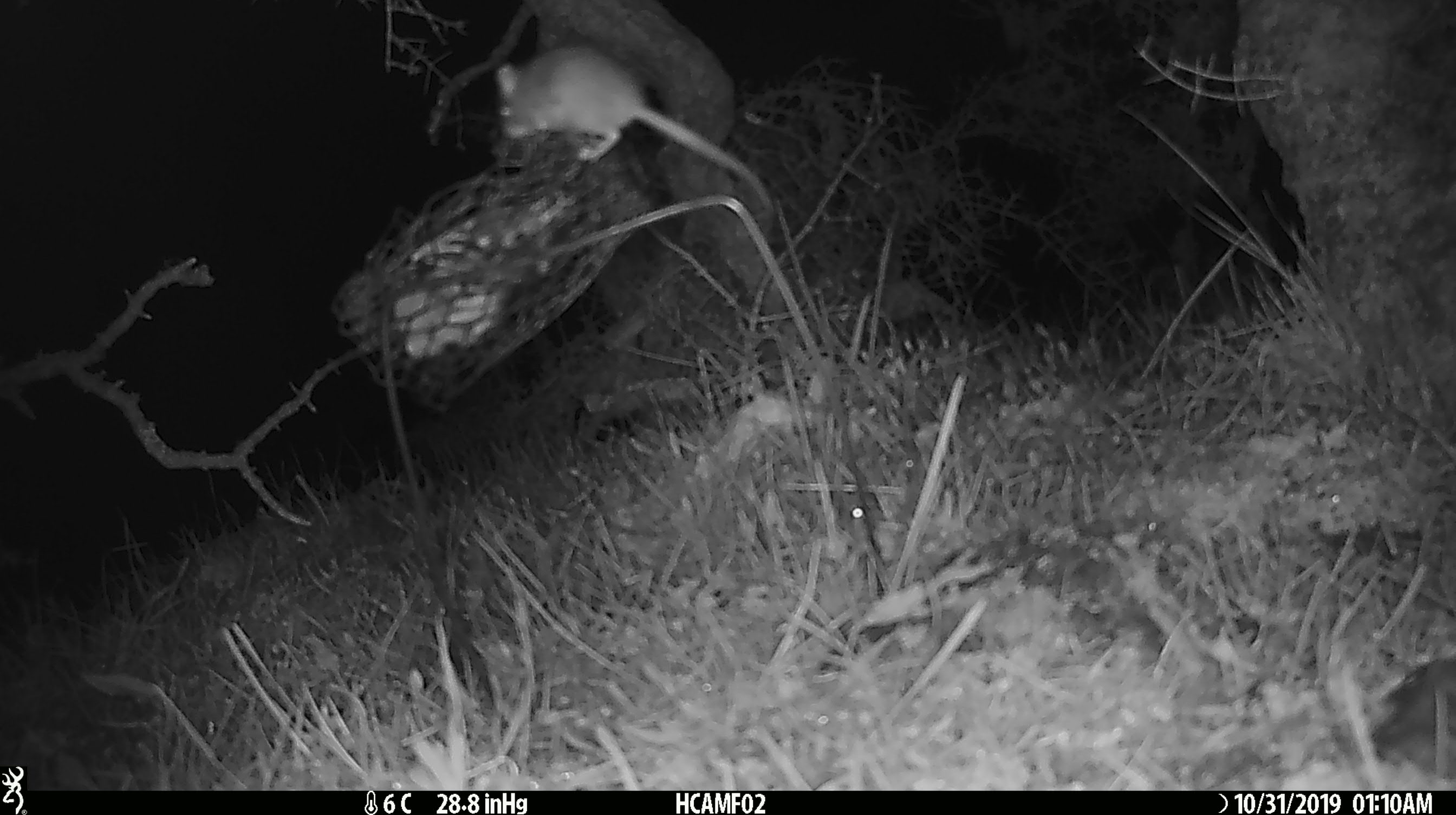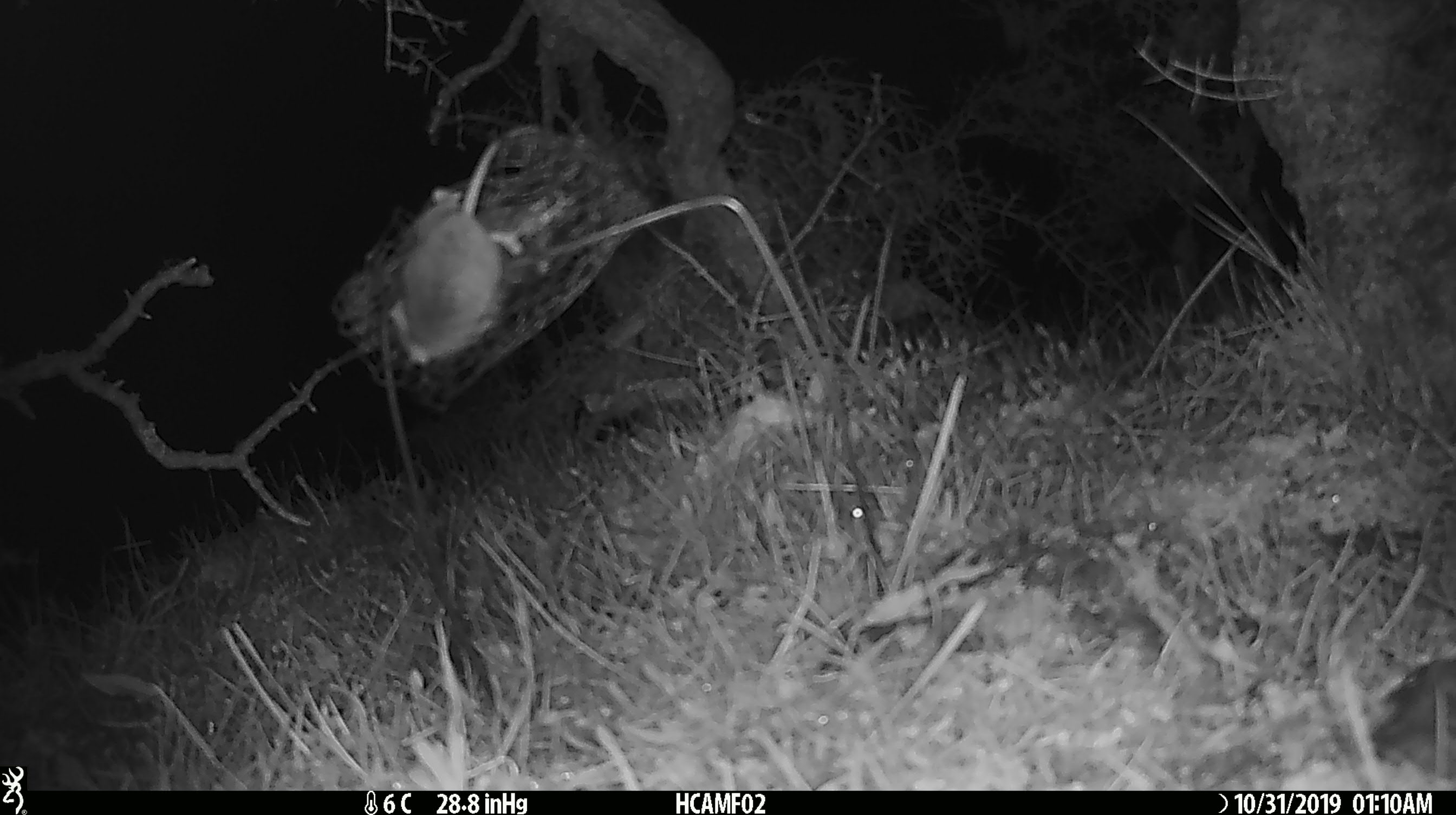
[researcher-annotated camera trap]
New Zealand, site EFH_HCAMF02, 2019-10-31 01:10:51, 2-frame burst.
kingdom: Animalia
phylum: Chordata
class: Mammalia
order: Rodentia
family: Muridae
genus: Mus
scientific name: Mus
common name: mouse